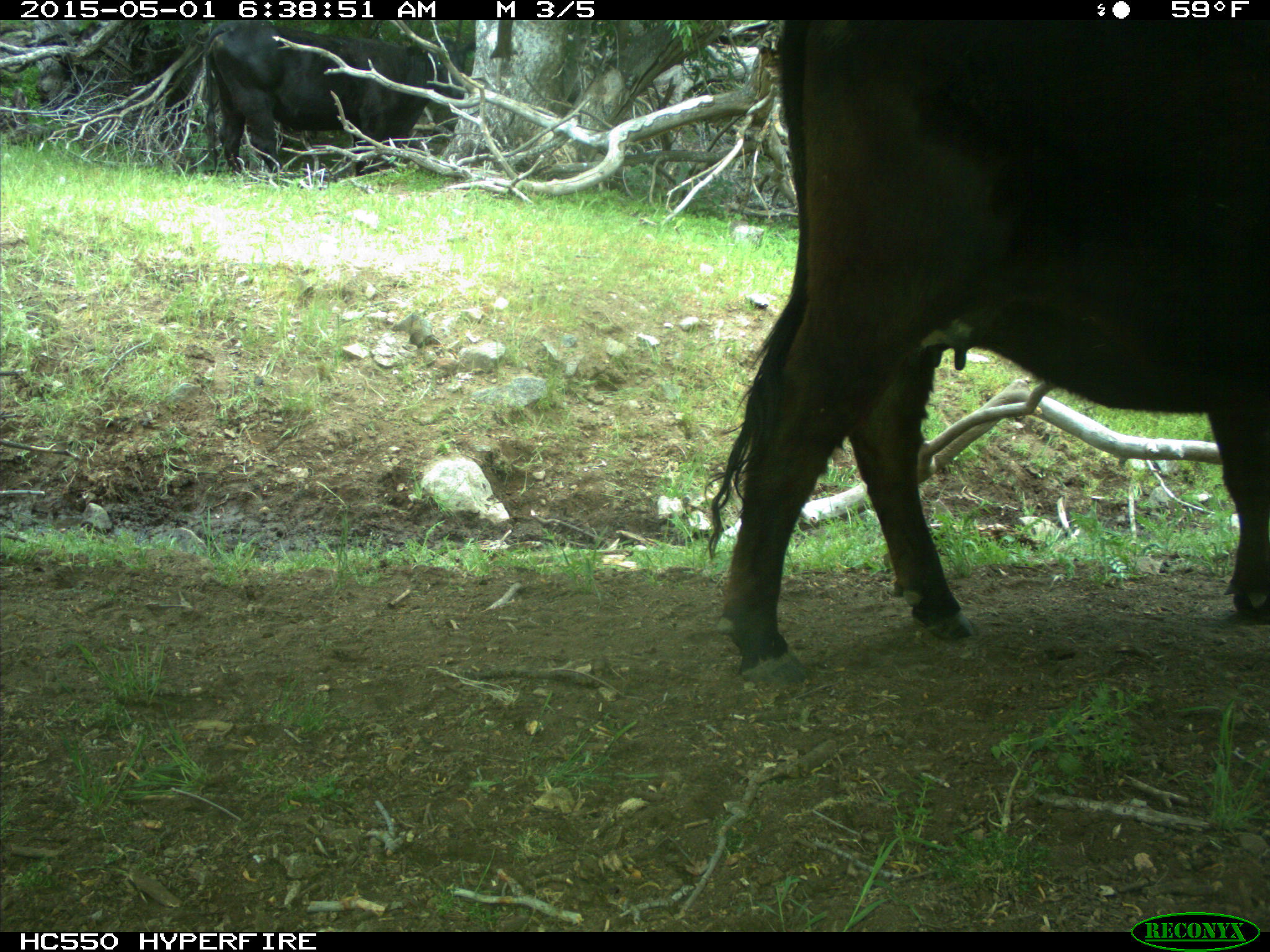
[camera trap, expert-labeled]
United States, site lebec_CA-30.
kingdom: Animalia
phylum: Chordata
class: Mammalia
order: Artiodactyla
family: Bovidae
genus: Bos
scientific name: Bos taurus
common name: domestic cow